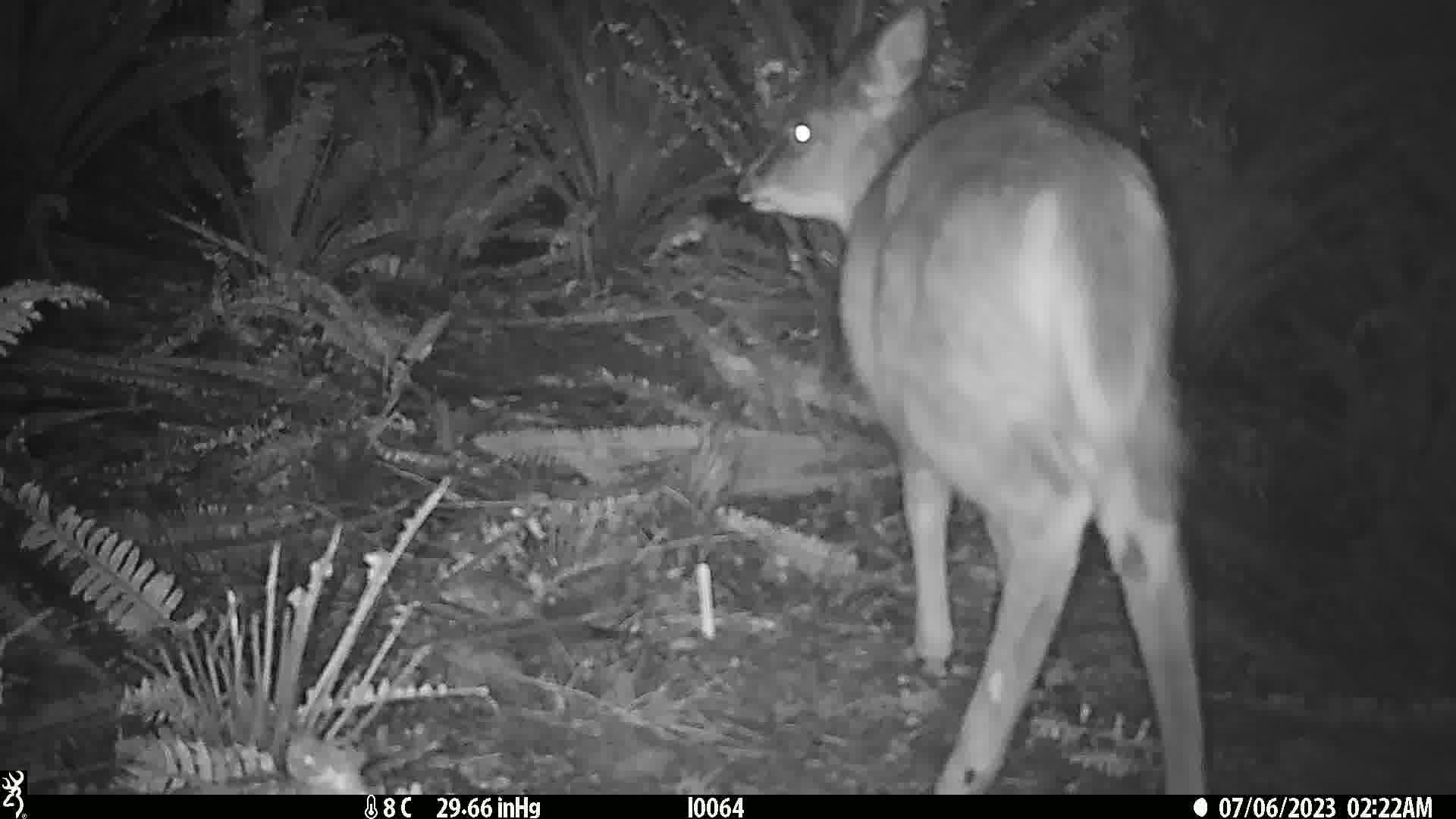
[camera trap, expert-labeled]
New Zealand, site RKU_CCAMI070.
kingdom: Animalia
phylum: Chordata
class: Mammalia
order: Artiodactyla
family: Cervidae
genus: Odocoileus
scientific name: Odocoileus virginianus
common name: white-tailed deer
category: white tailed deer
White tailed deer (white-tailed deer) (Odocoileus virginianus).